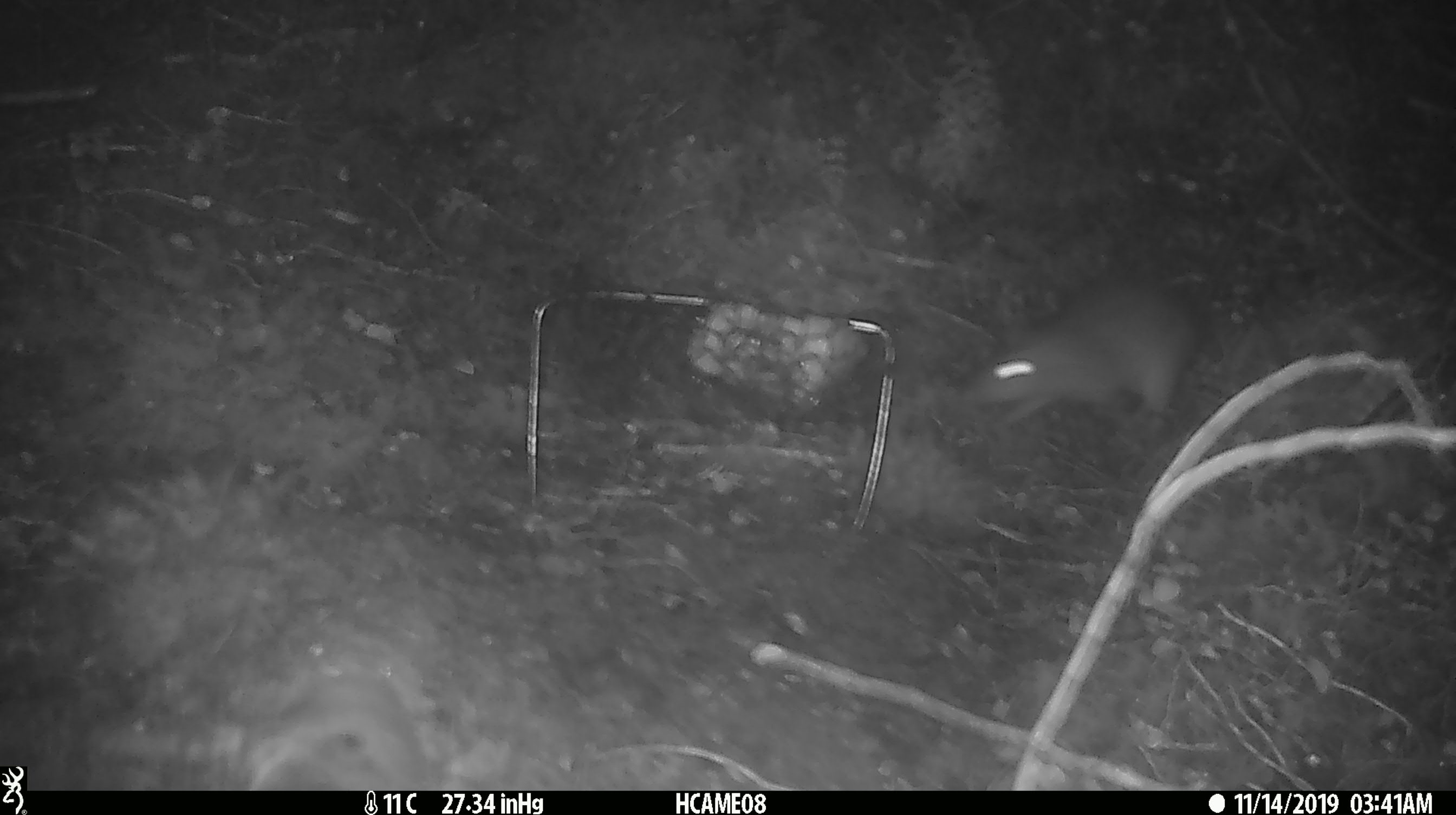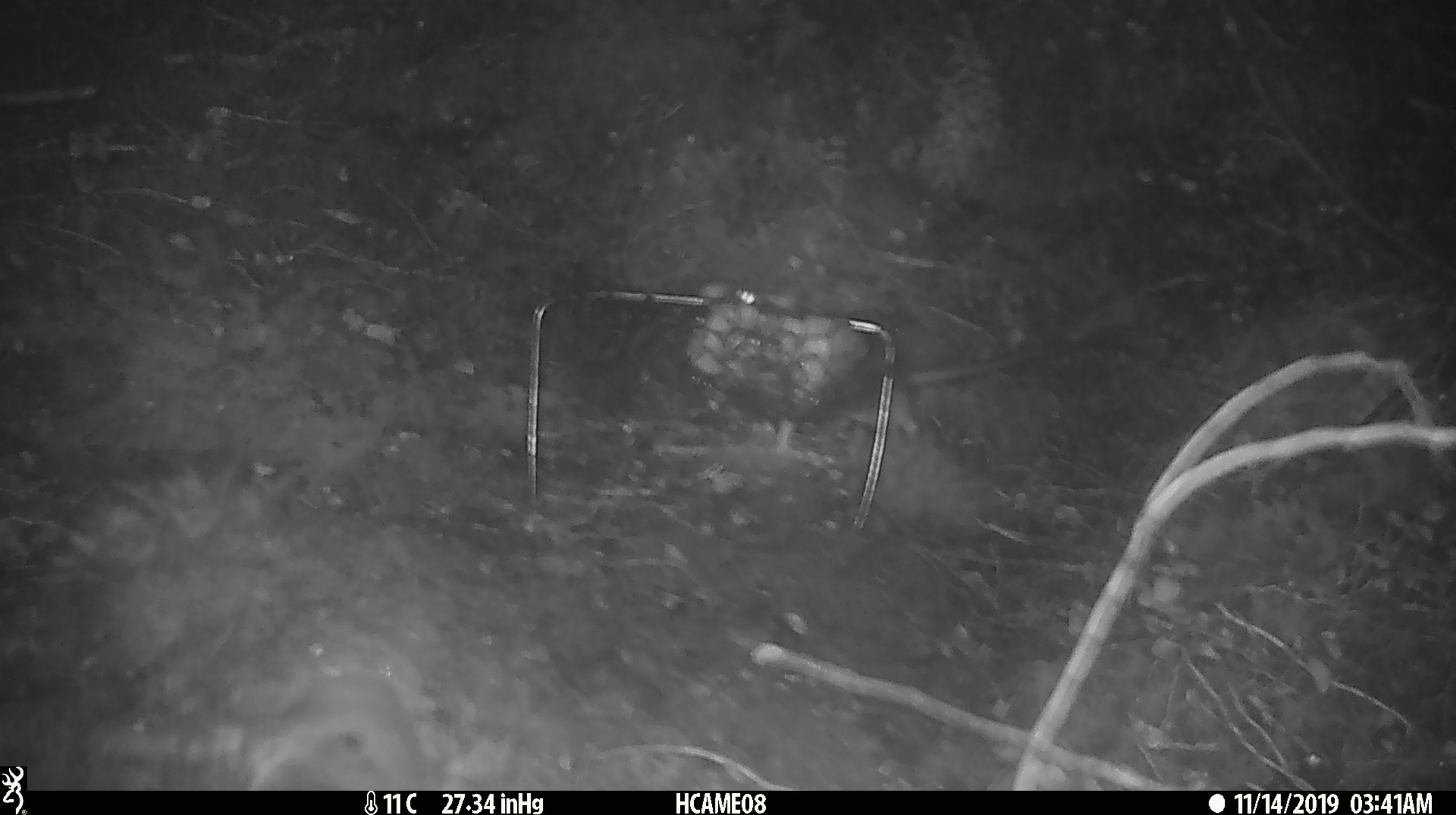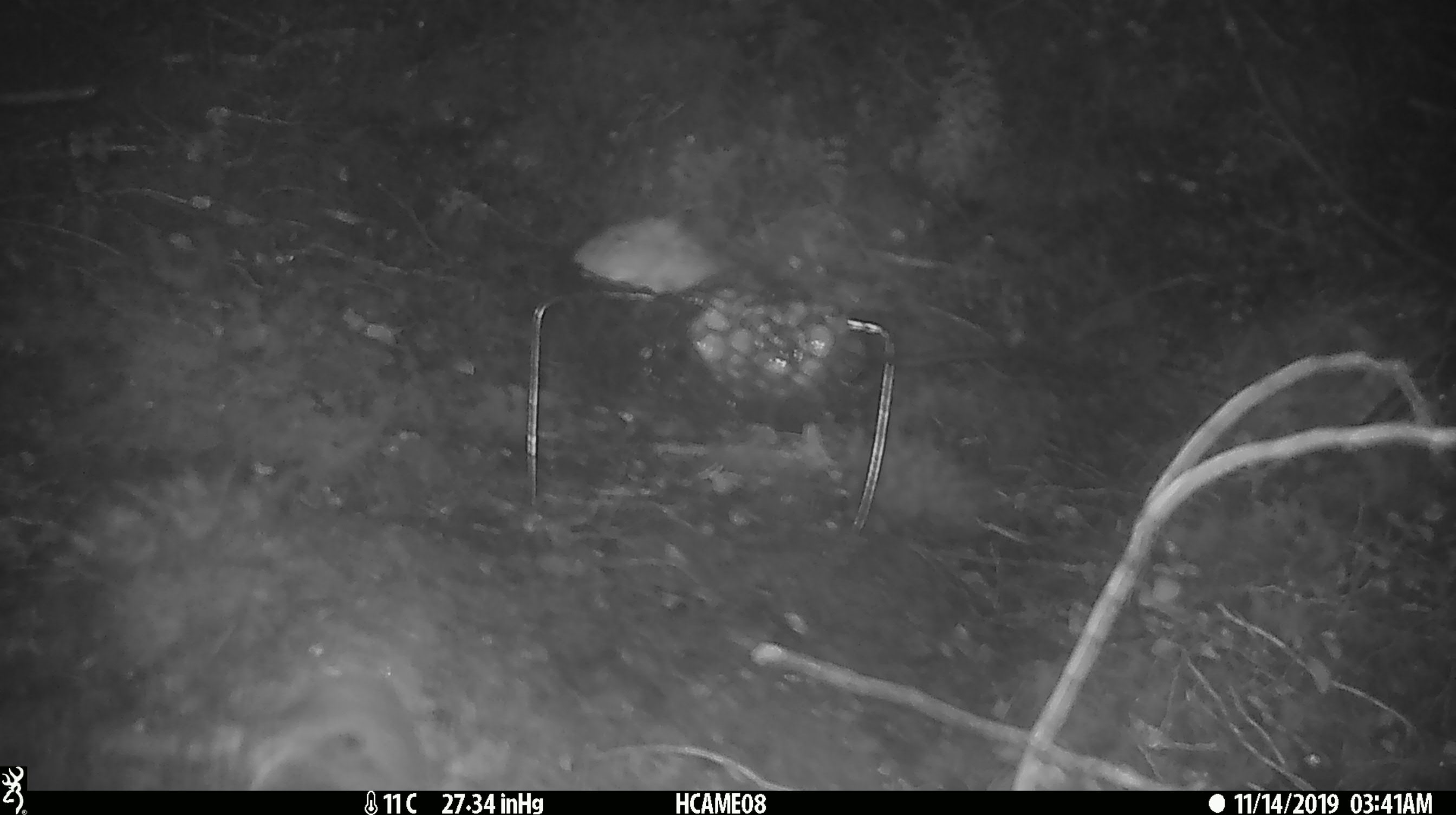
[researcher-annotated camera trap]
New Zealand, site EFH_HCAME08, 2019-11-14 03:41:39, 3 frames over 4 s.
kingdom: Animalia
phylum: Chordata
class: Mammalia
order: Rodentia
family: Muridae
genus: Rattus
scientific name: Rattus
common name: rat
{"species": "rat (Rattus)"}